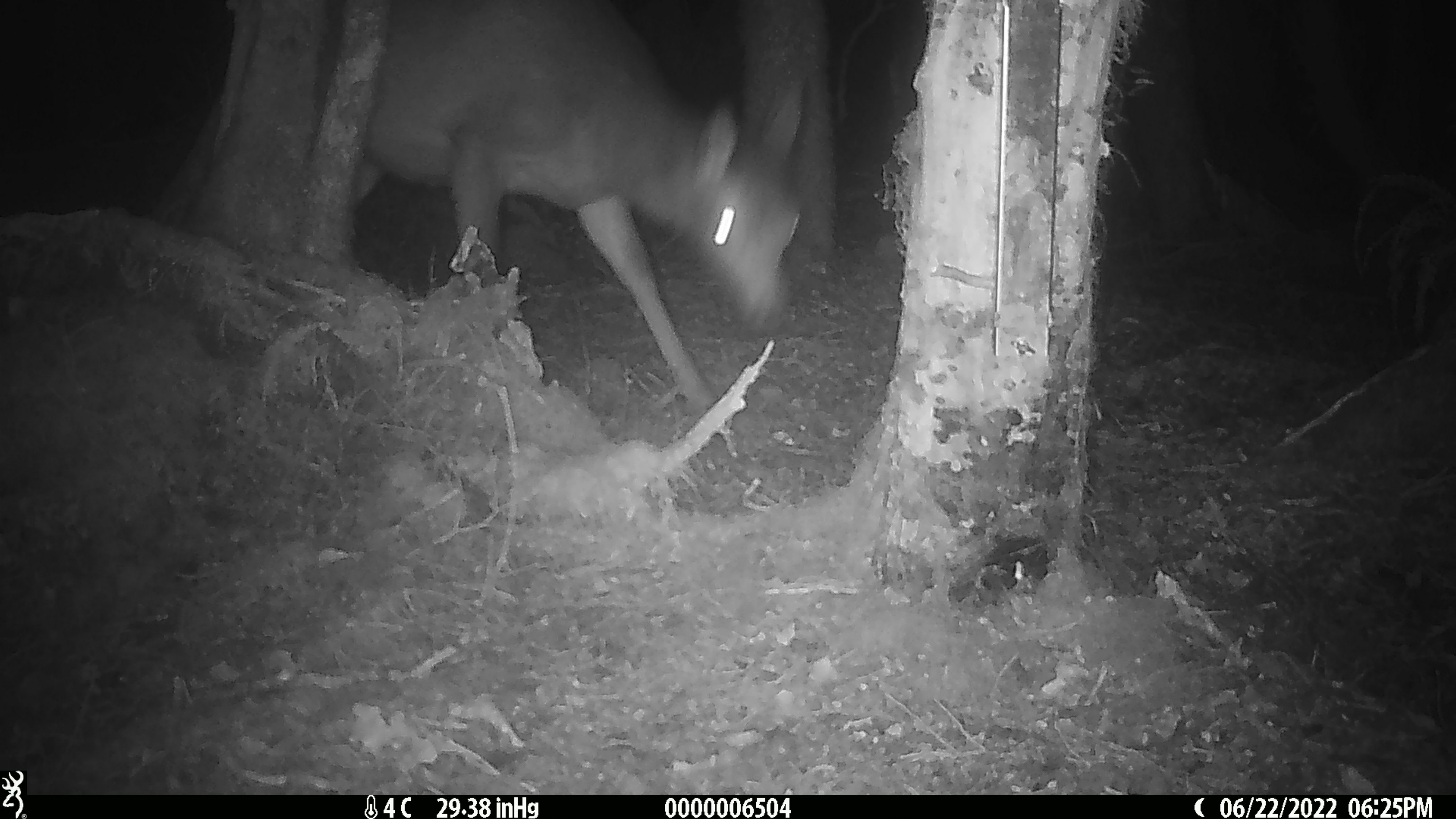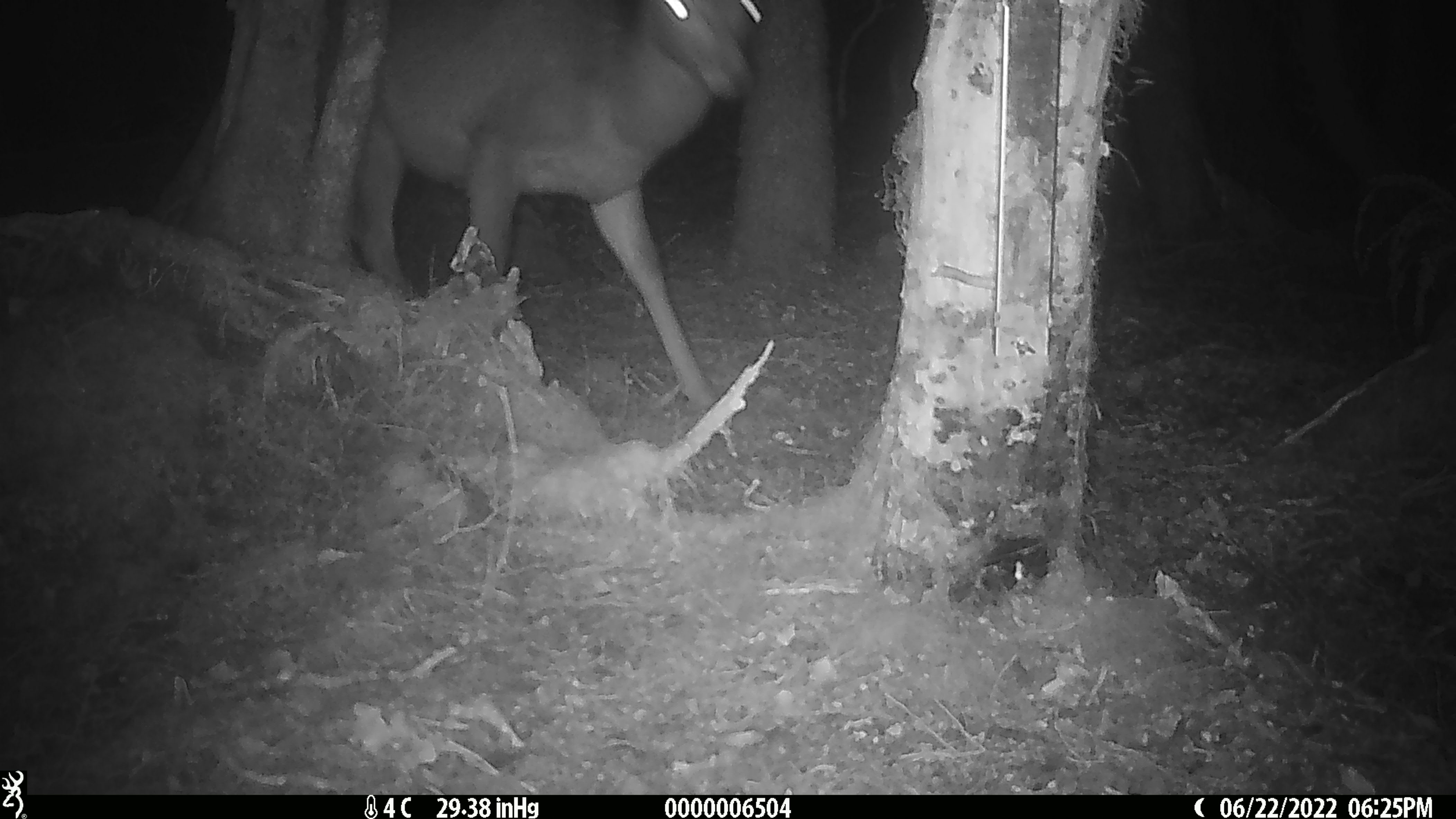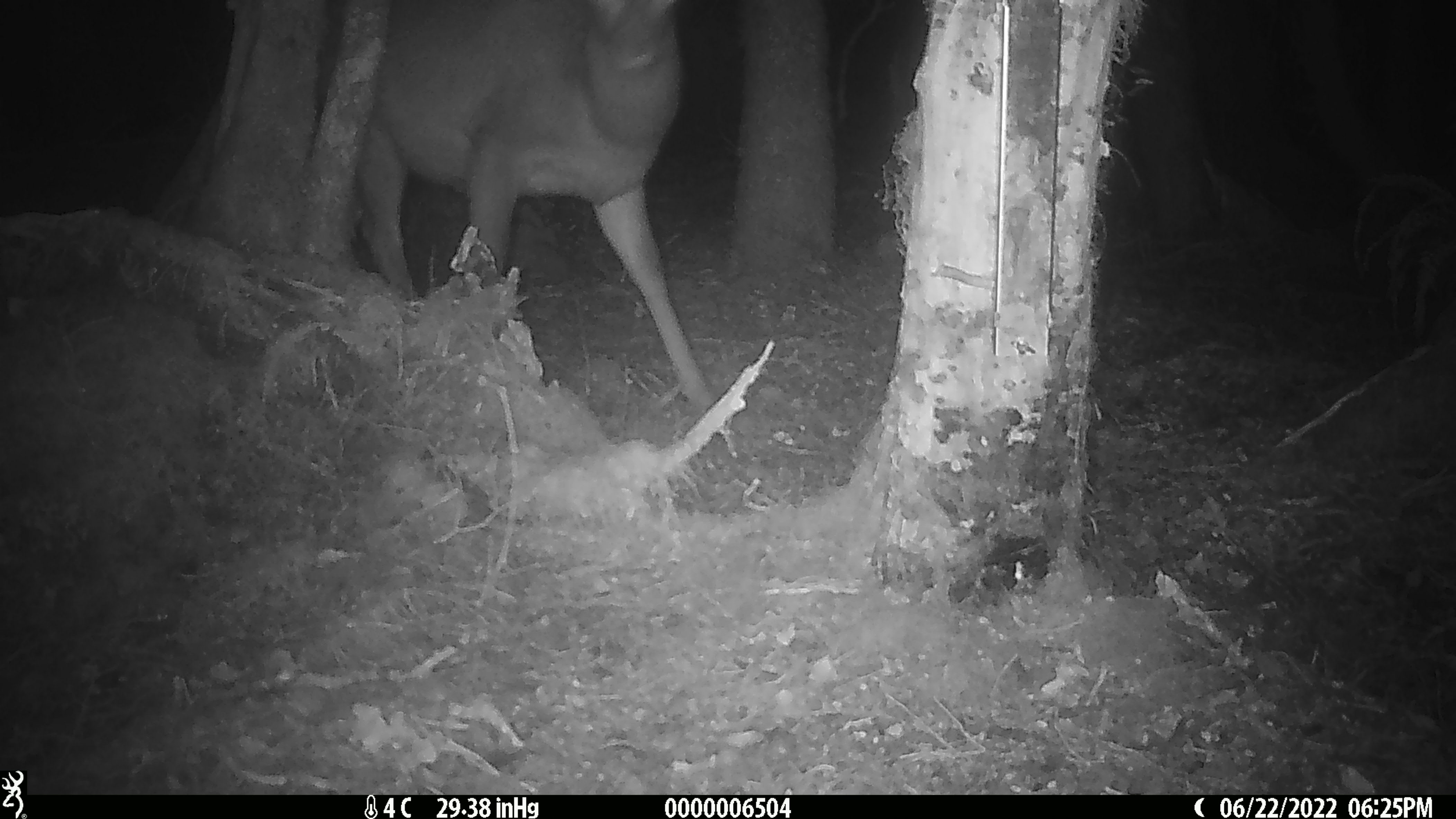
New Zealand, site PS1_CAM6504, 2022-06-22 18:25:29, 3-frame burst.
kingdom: Animalia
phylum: Chordata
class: Mammalia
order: Artiodactyla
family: Cervidae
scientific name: Cervidae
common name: deer